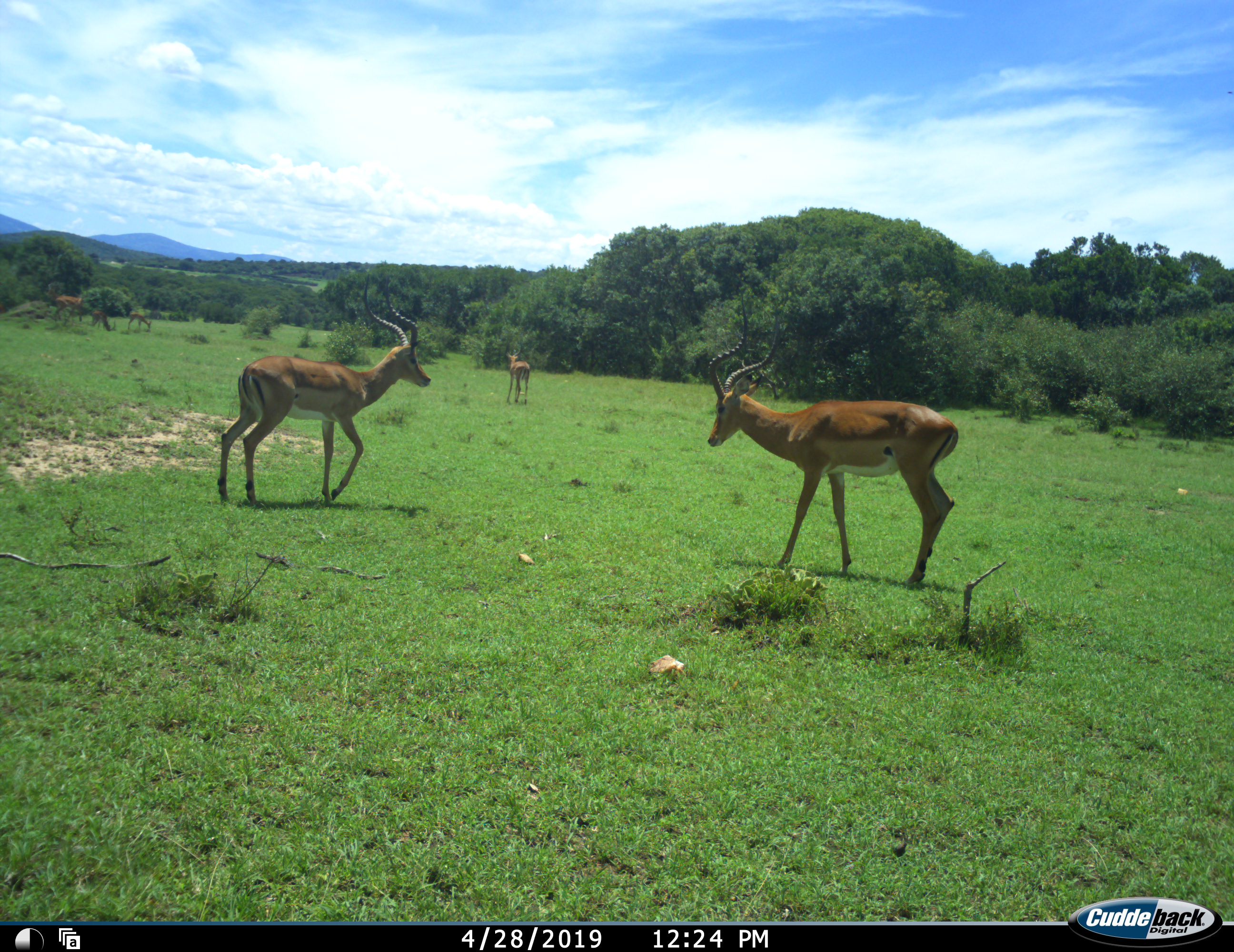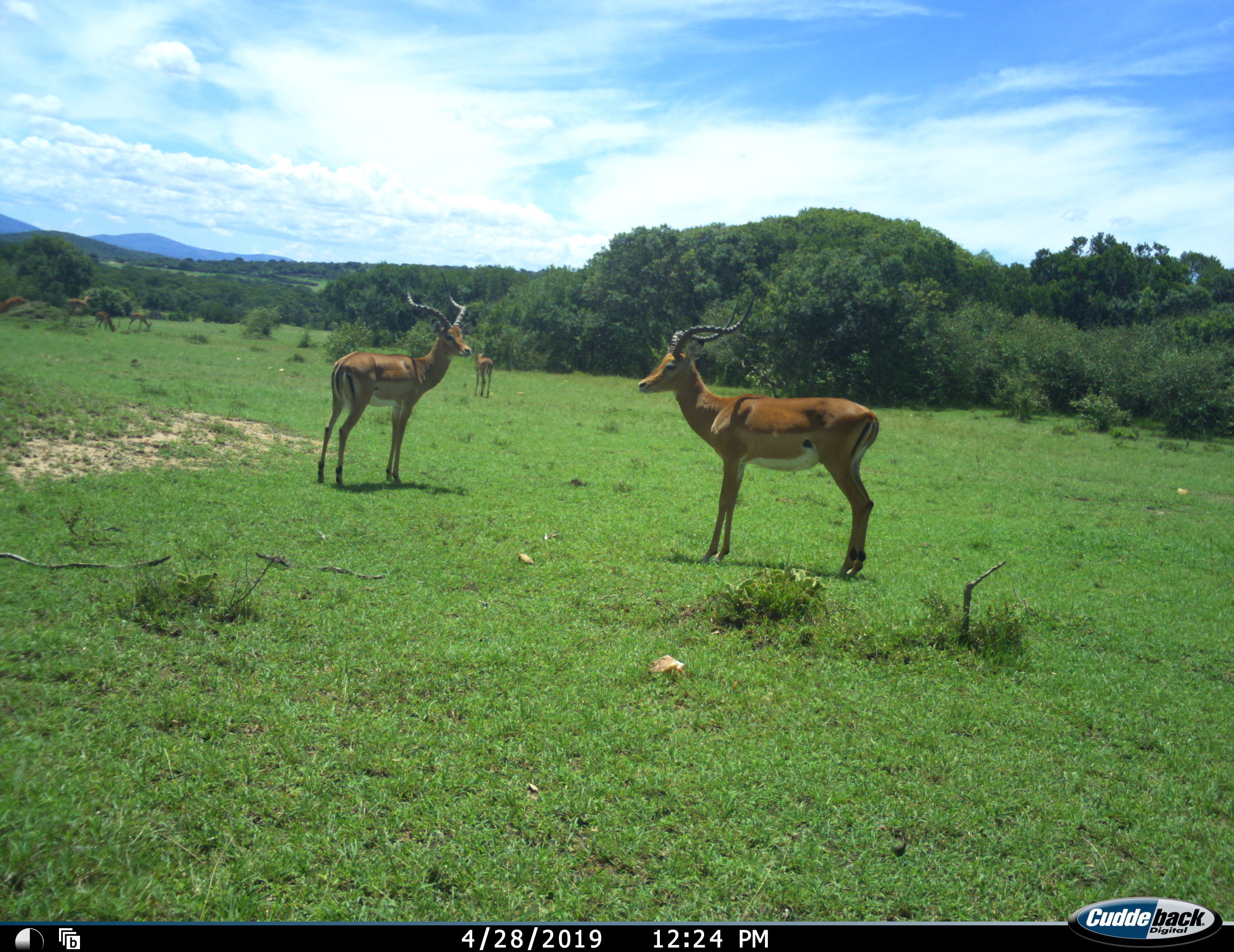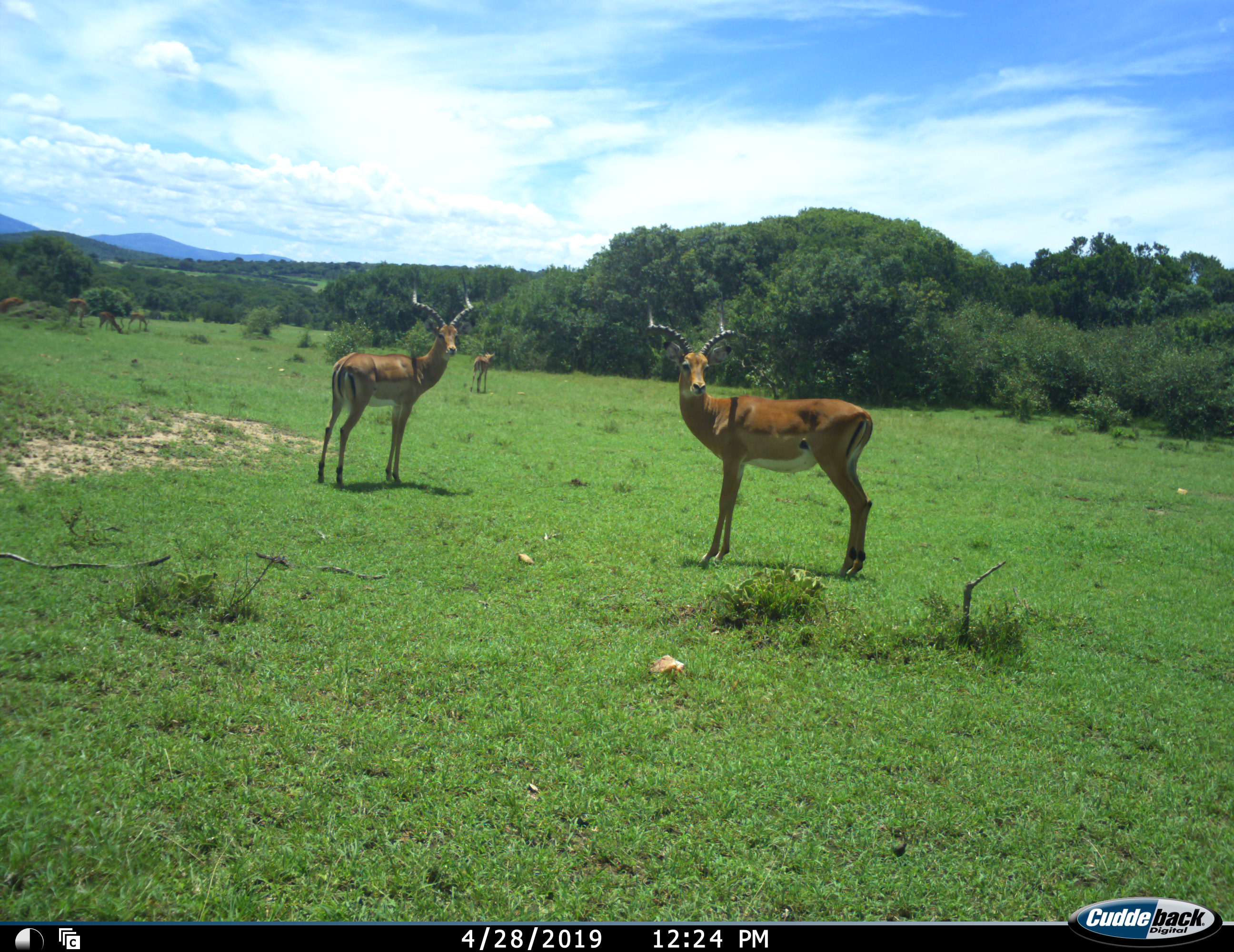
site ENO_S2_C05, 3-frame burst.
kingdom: Animalia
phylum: Chordata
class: Mammalia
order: Artiodactyla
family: Bovidae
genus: Aepyceros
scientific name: Aepyceros melampus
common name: impala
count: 7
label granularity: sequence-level